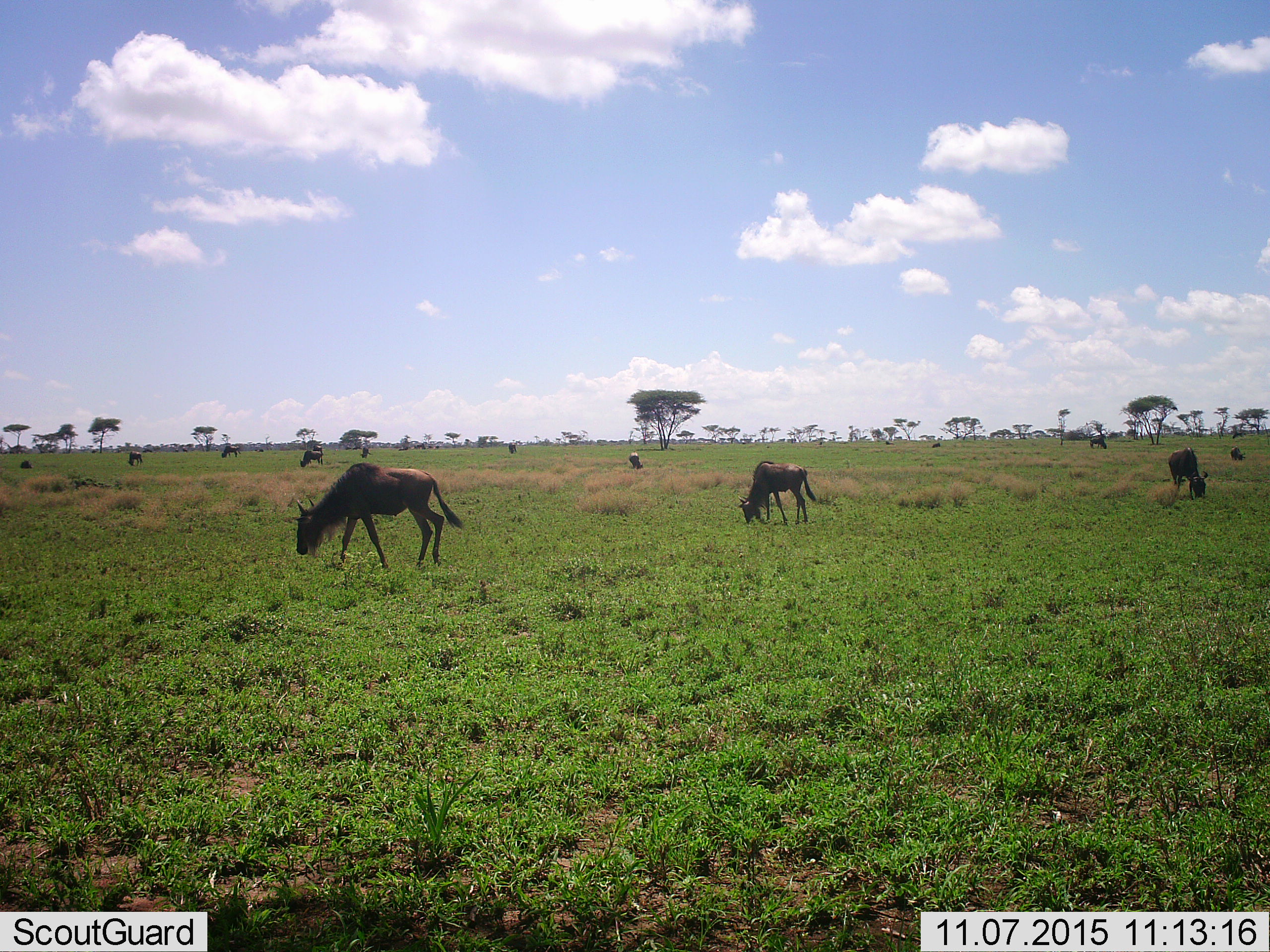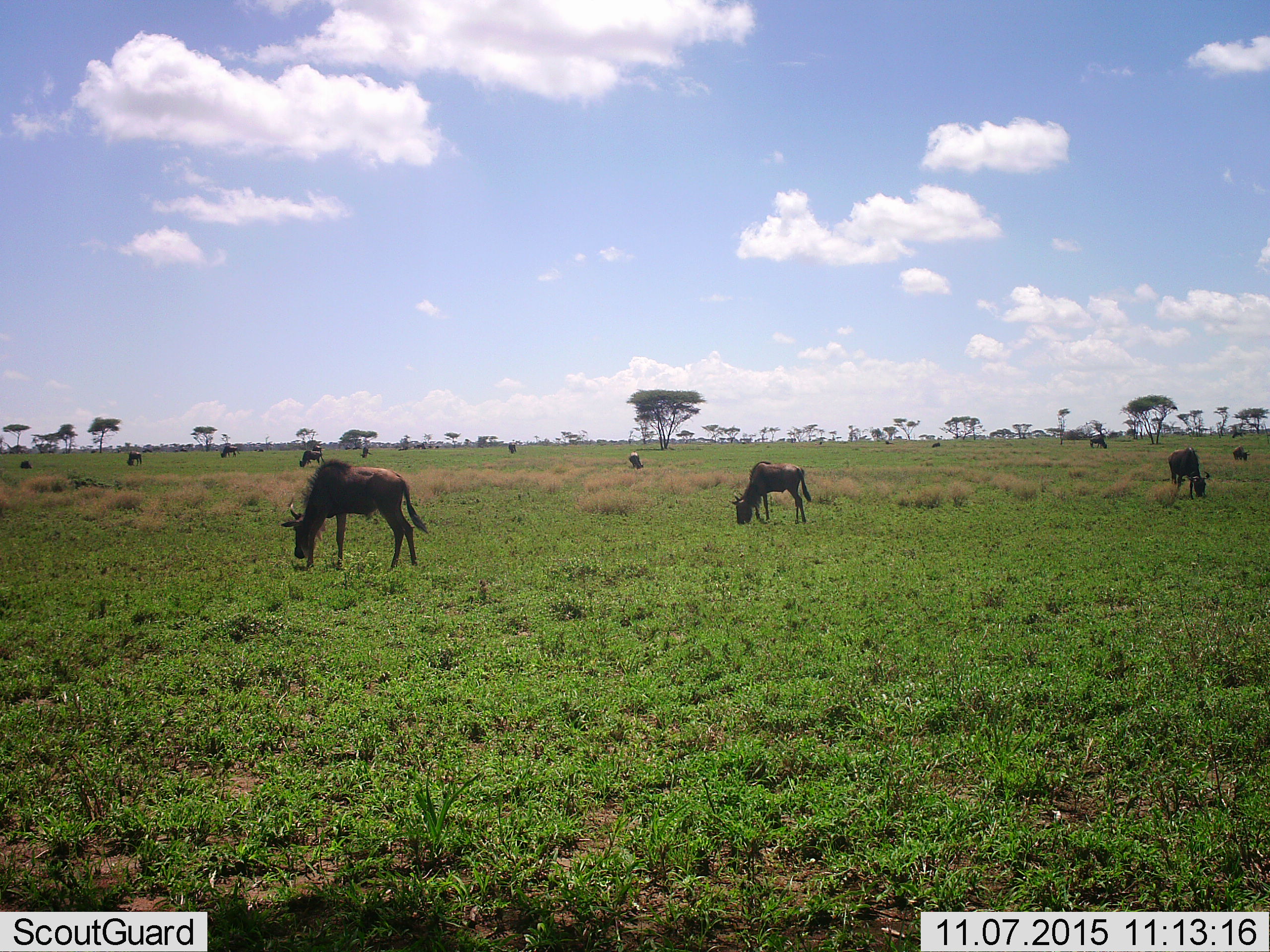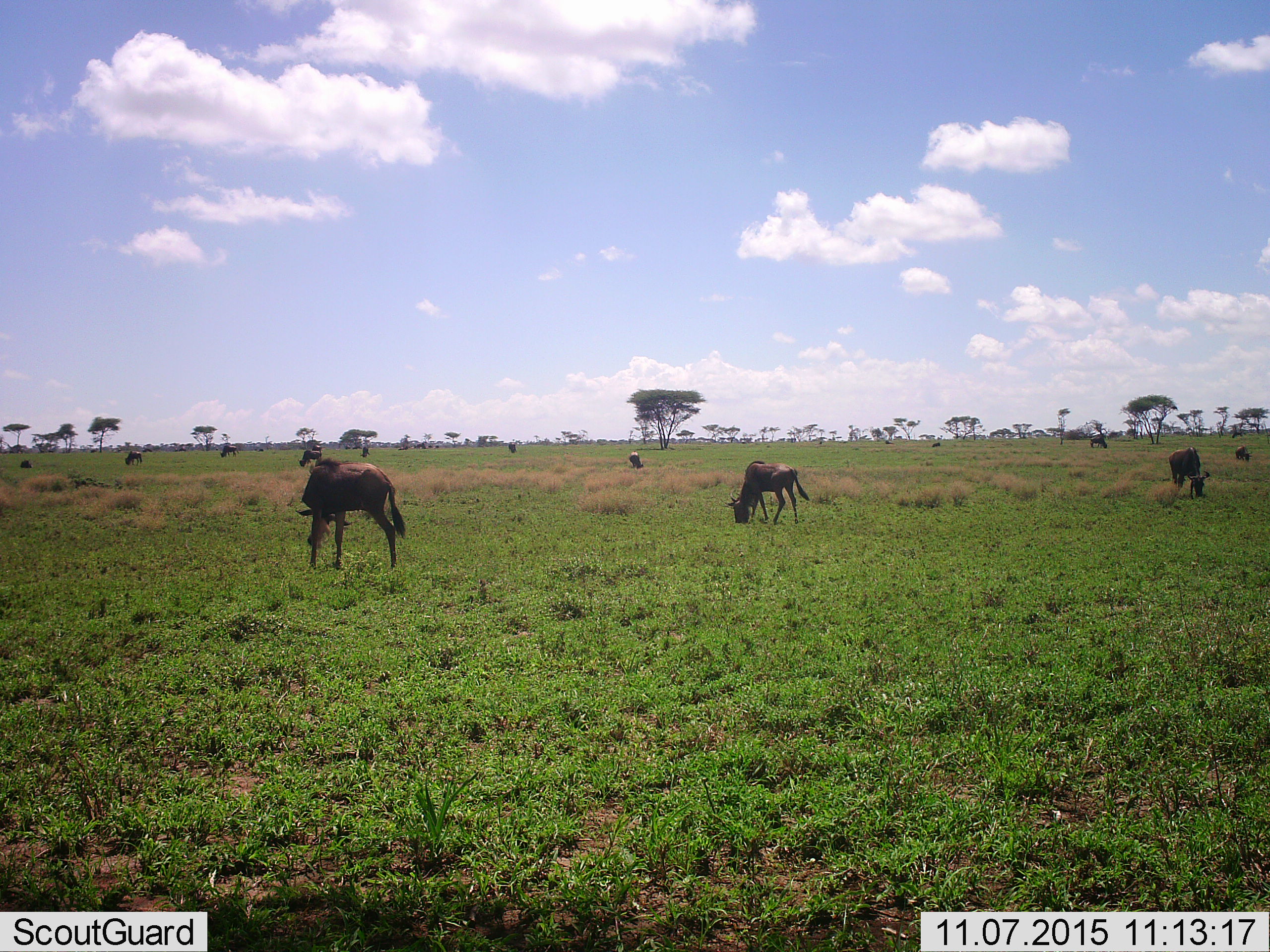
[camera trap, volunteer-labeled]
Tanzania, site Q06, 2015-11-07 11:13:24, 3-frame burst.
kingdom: Animalia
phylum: Chordata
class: Mammalia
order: Artiodactyla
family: Bovidae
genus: Connochaetes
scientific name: Connochaetes taurinus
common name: blue wildebeest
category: wildebeest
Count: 11-50.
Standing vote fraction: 38%.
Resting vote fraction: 12%.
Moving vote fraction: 25%.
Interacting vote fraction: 0%.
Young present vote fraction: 12%.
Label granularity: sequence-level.